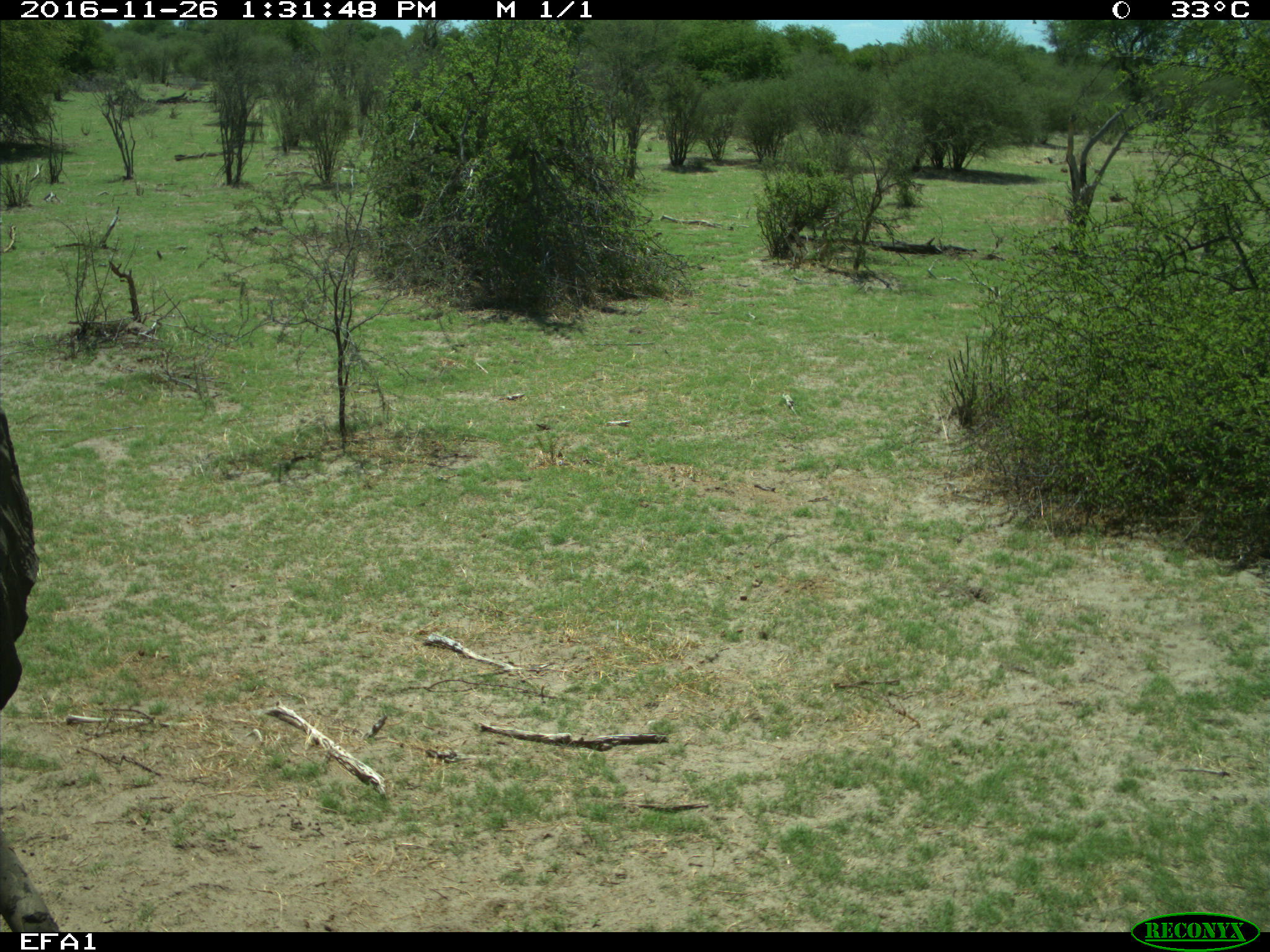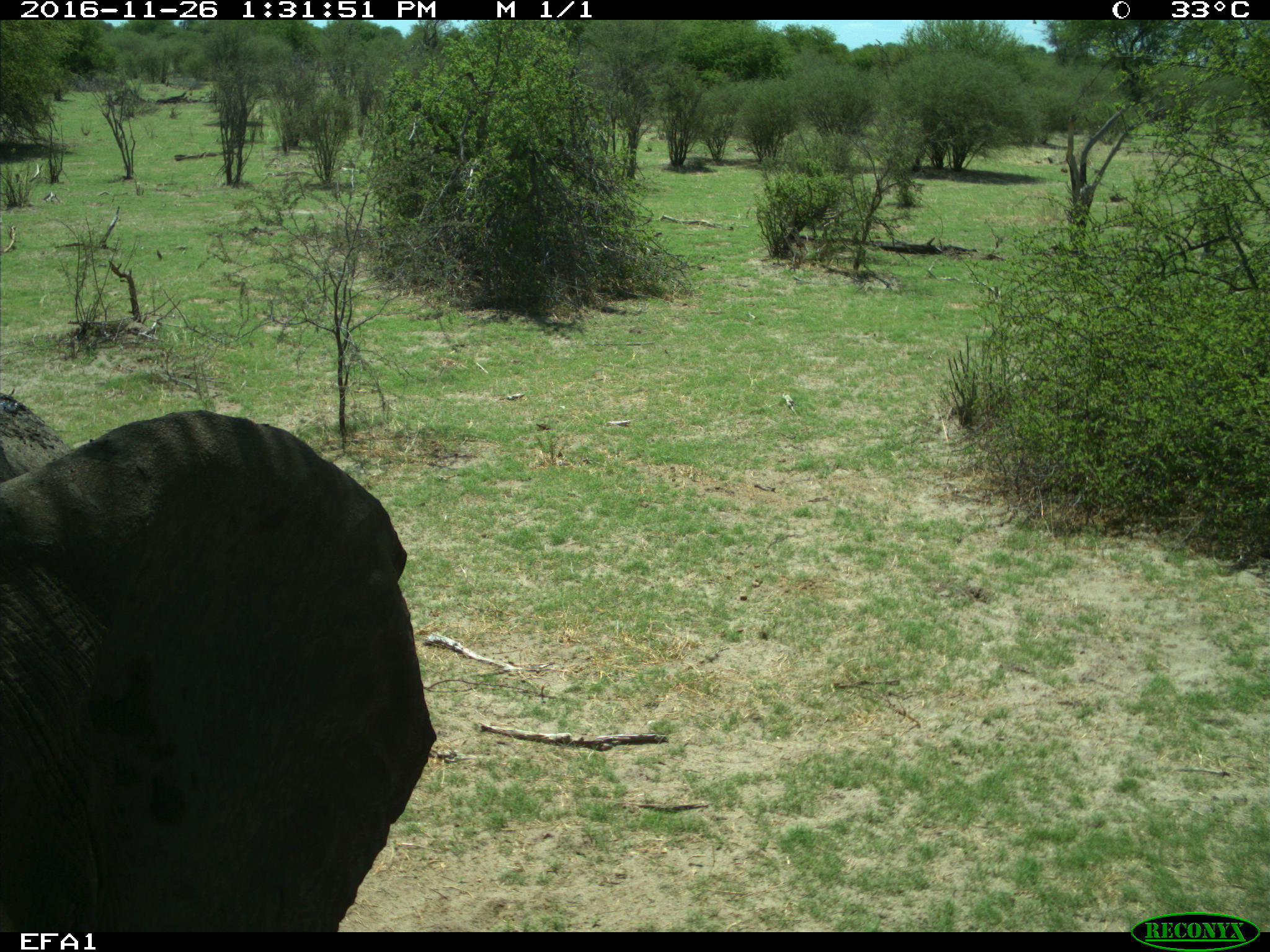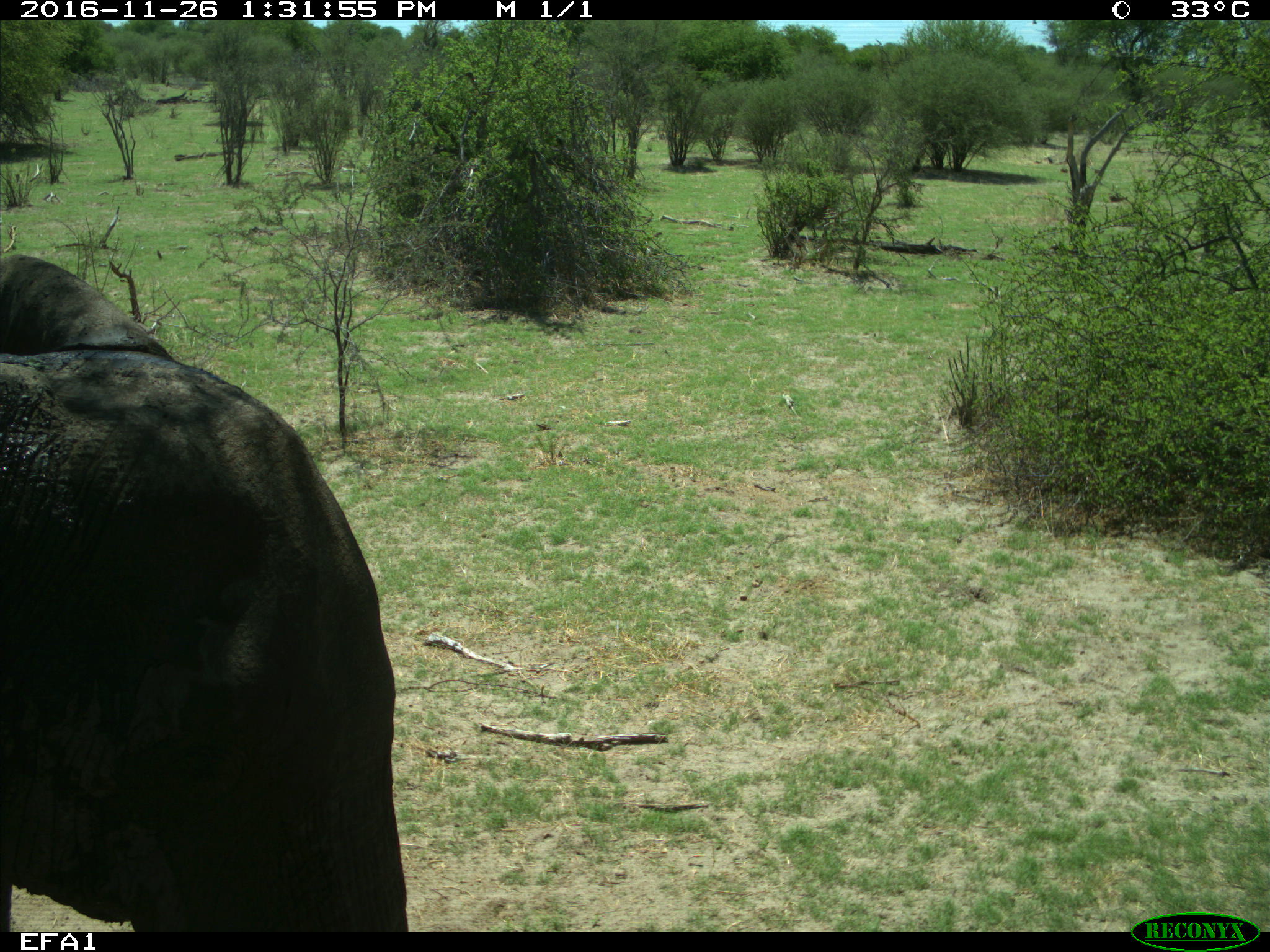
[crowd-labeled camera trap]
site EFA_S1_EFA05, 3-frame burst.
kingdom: Animalia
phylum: Chordata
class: Mammalia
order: Proboscidea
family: Elephantidae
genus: Loxodonta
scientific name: Loxodonta africana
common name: african bush elephant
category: elephant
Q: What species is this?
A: Elephant (african bush elephant) (Loxodonta africana).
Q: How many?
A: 1.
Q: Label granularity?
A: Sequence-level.